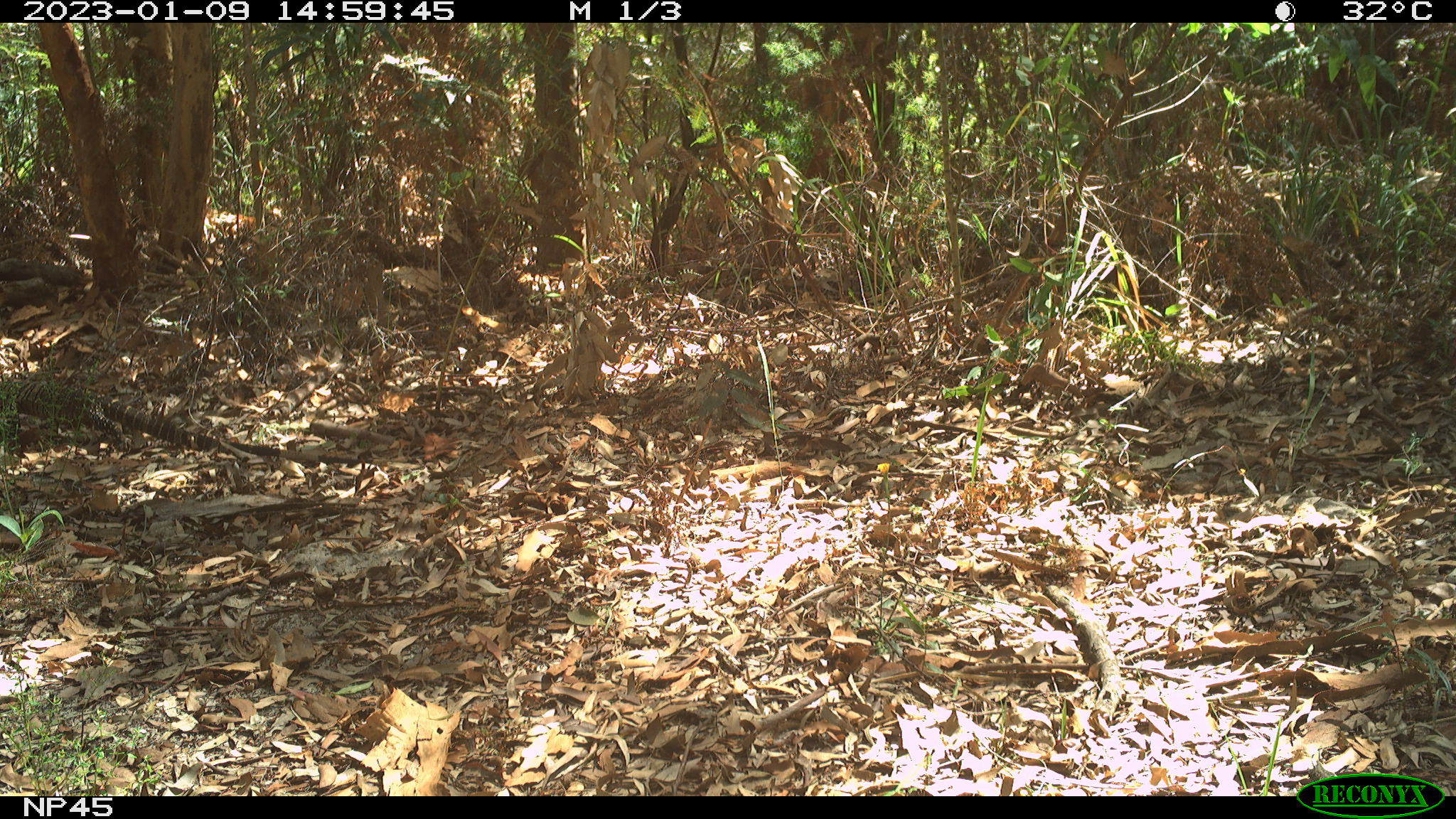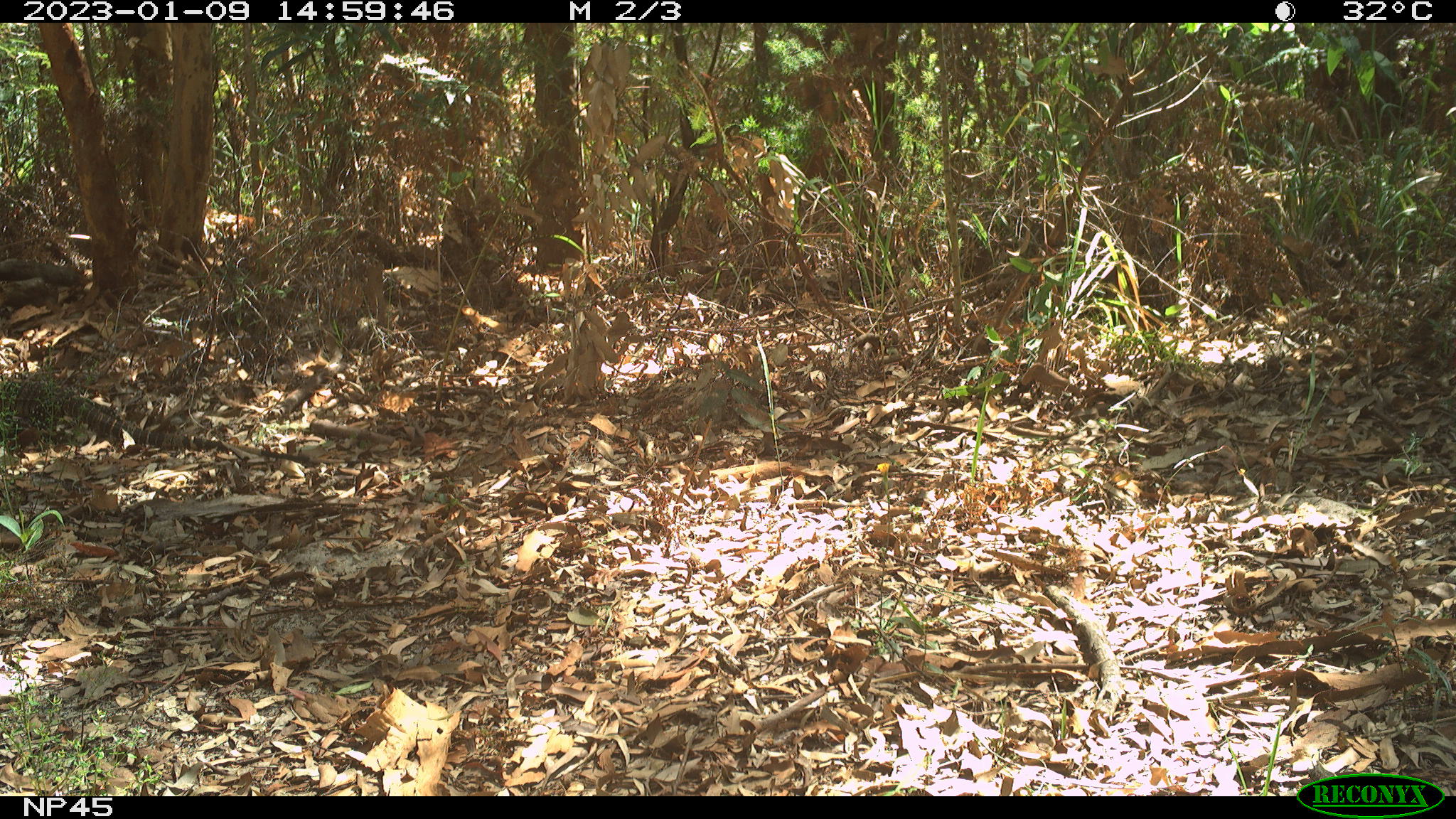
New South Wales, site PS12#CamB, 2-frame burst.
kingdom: Animalia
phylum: Chordata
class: Reptilia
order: Squamata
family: Varanidae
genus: Varanus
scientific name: Varanus varius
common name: lace monitor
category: goanna